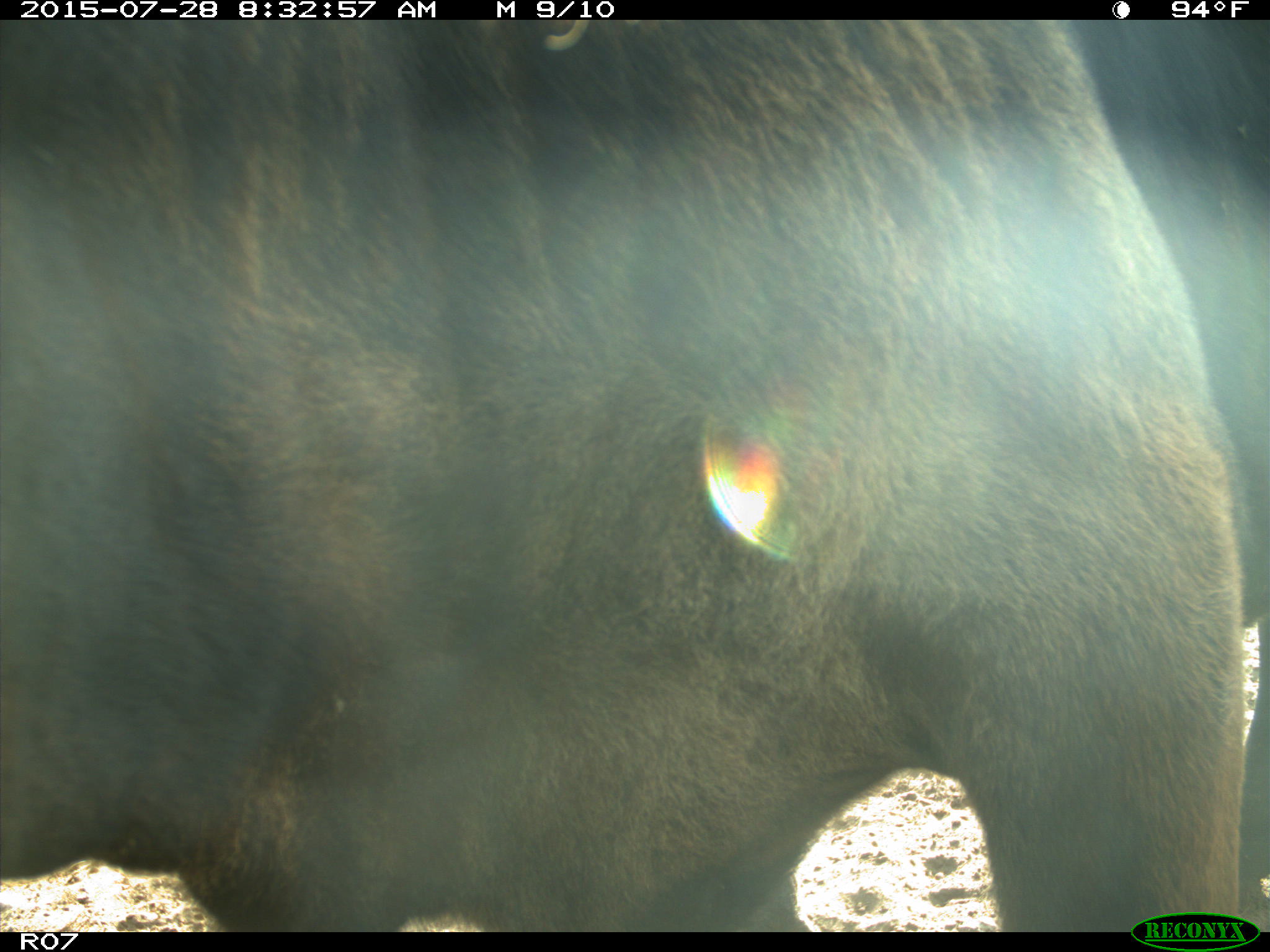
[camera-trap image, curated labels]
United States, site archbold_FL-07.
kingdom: Animalia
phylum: Chordata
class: Mammalia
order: Artiodactyla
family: Bovidae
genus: Bos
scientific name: Bos taurus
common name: domestic cow